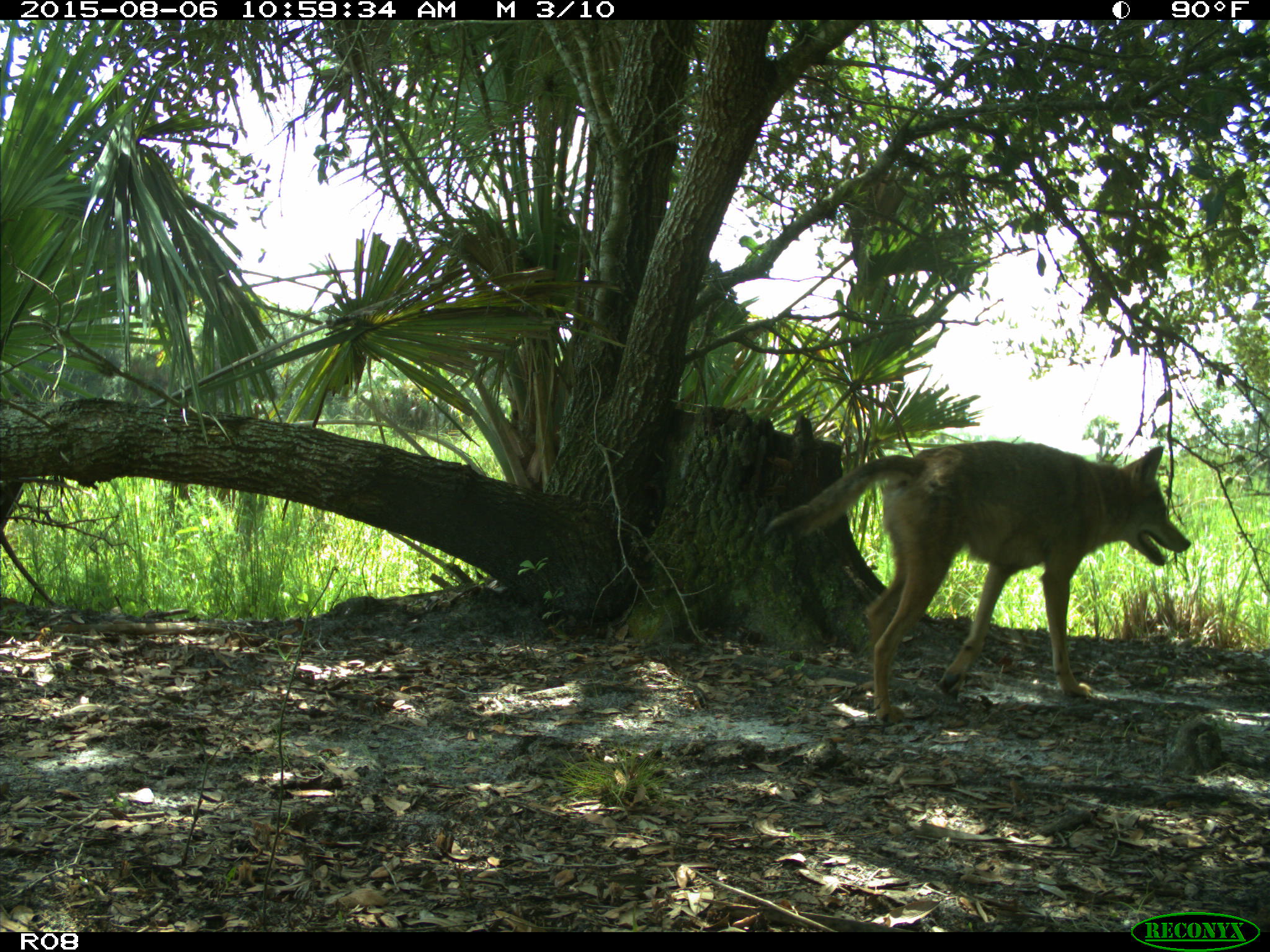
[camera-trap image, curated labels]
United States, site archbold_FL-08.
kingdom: Animalia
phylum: Chordata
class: Mammalia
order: Carnivora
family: Canidae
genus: Canis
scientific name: Canis latrans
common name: coyote